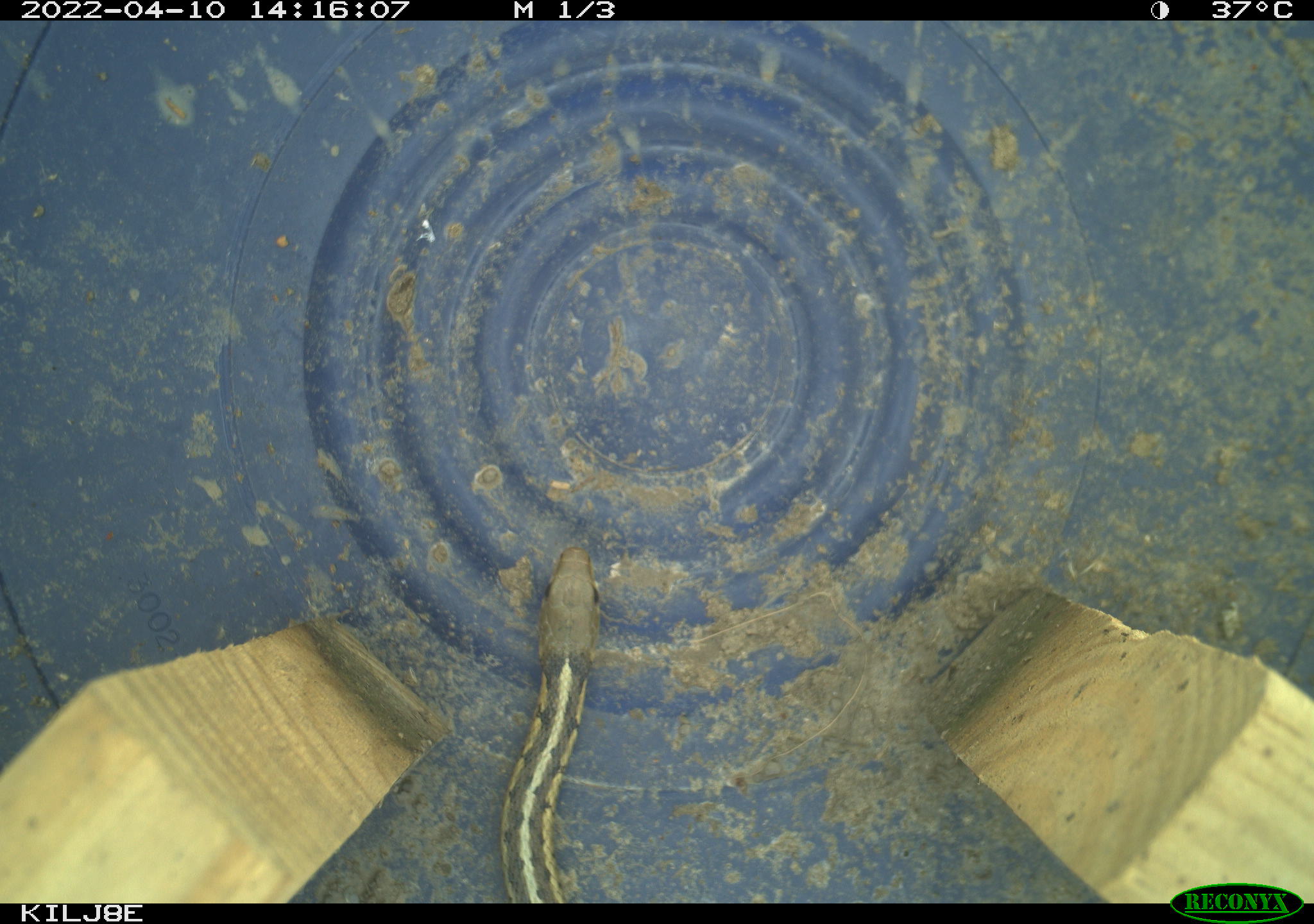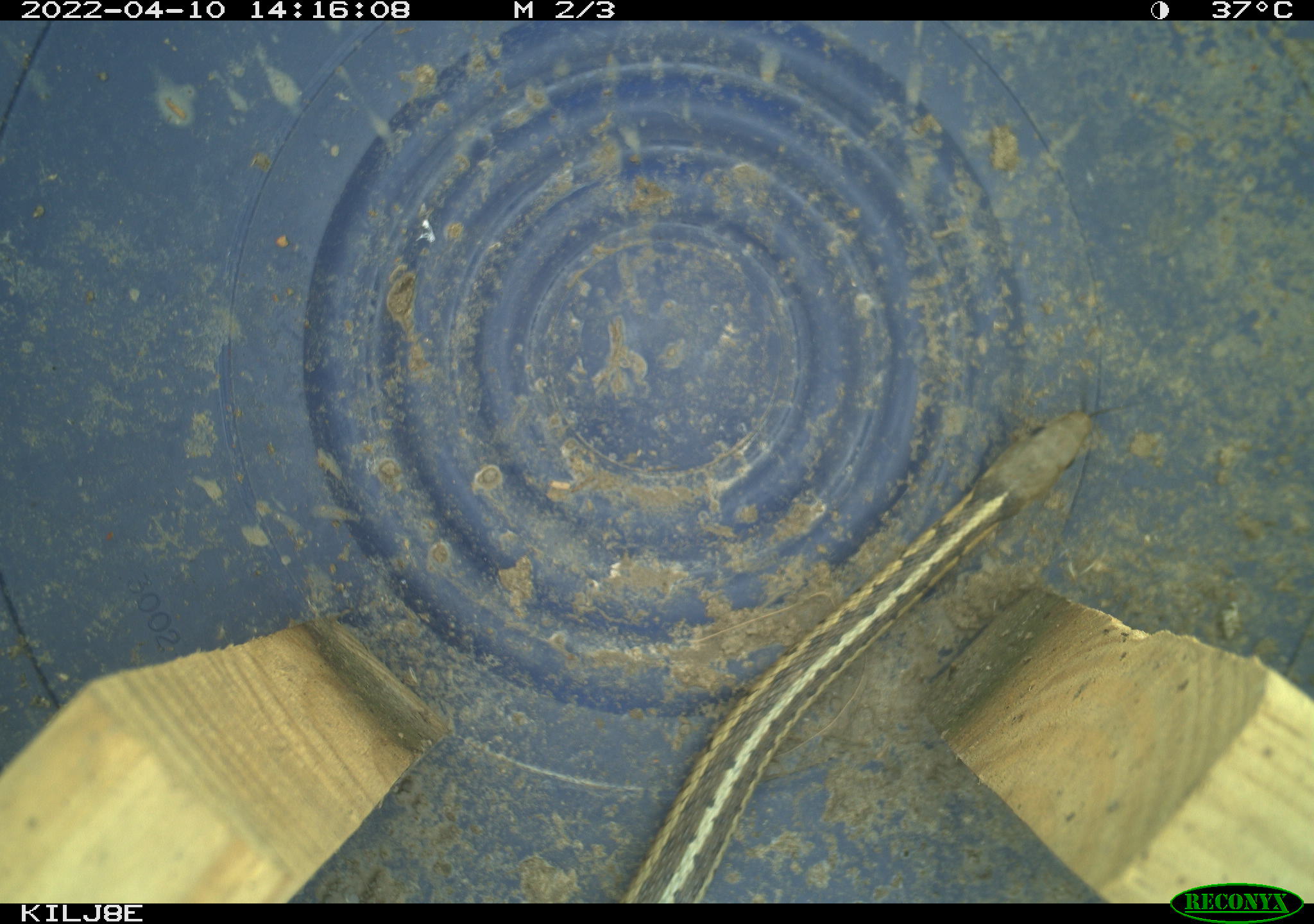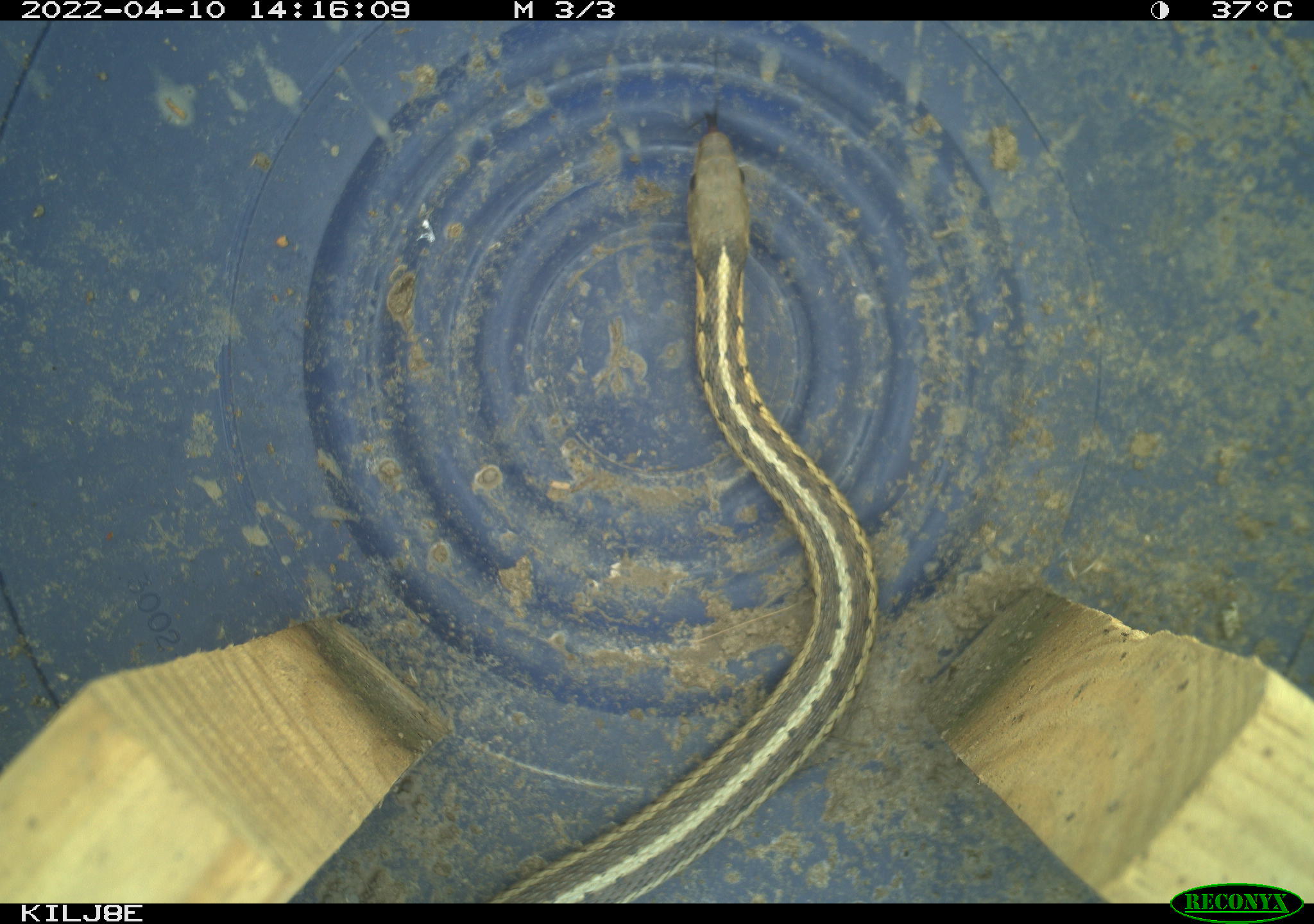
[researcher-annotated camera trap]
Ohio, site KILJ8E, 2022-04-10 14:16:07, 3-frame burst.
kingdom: Animalia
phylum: Chordata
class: Reptilia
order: Squamata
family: Colubridae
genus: Thamnophis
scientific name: Thamnophis sirtalis sirtalis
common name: eastern gartersnake